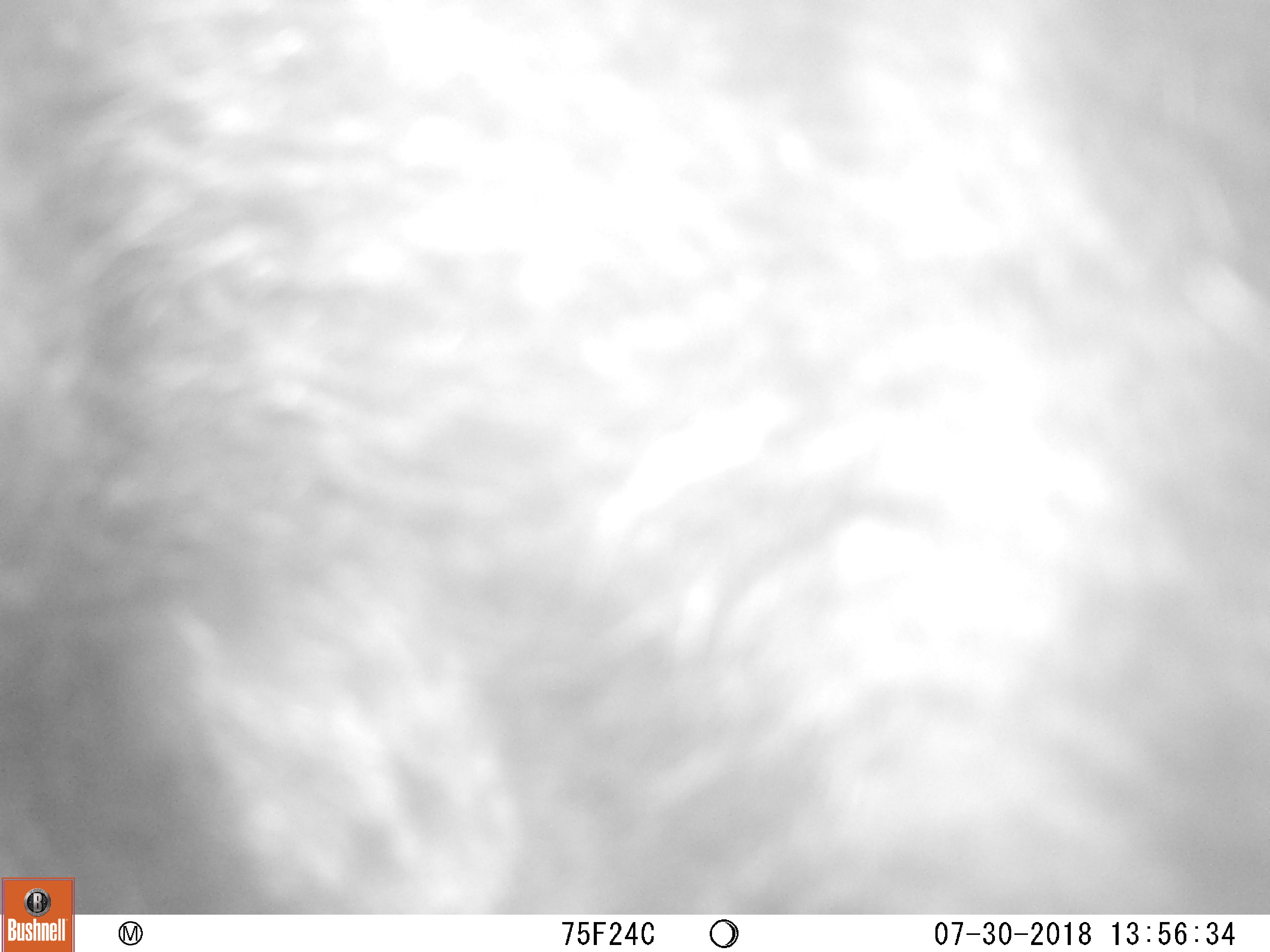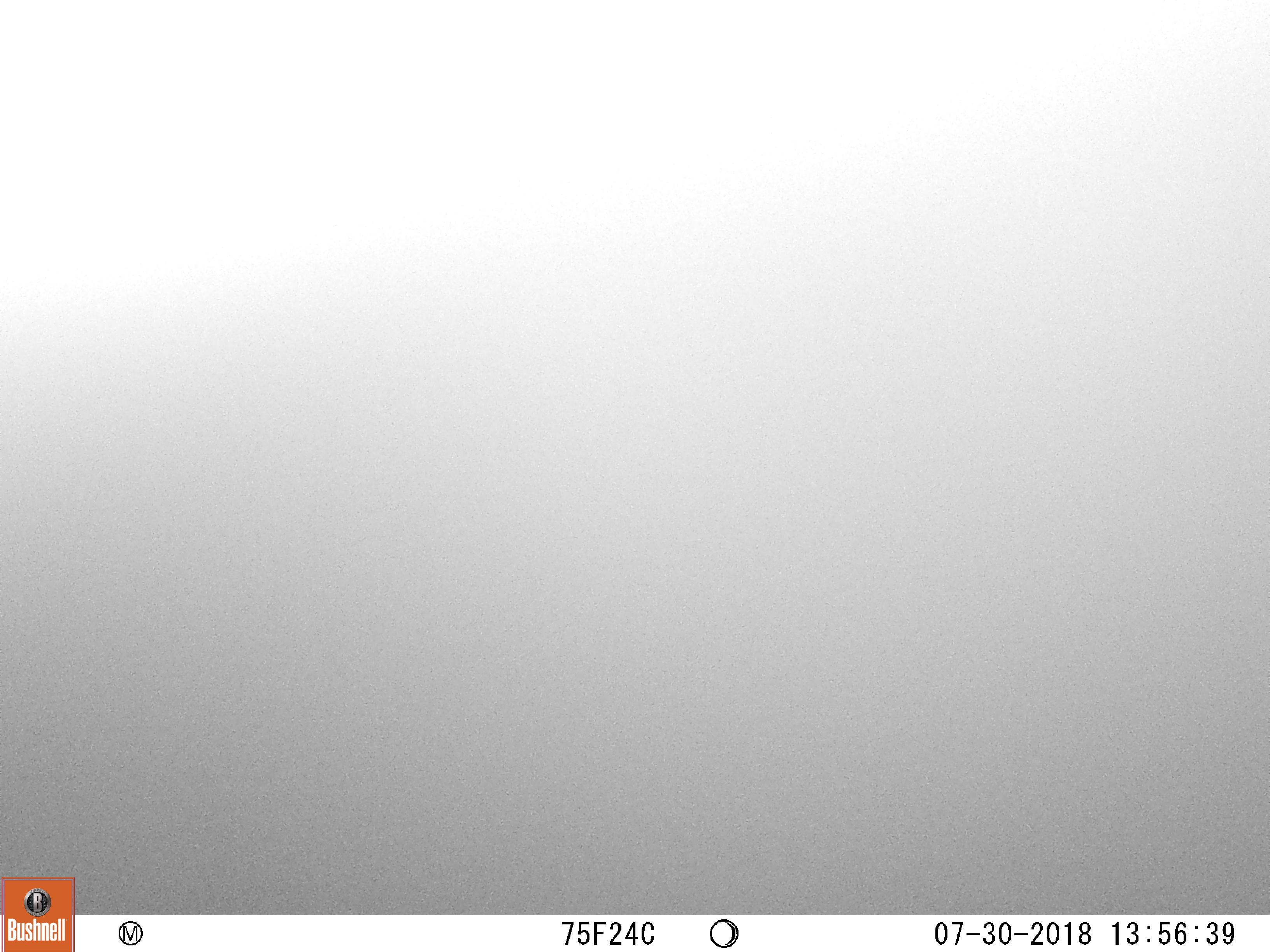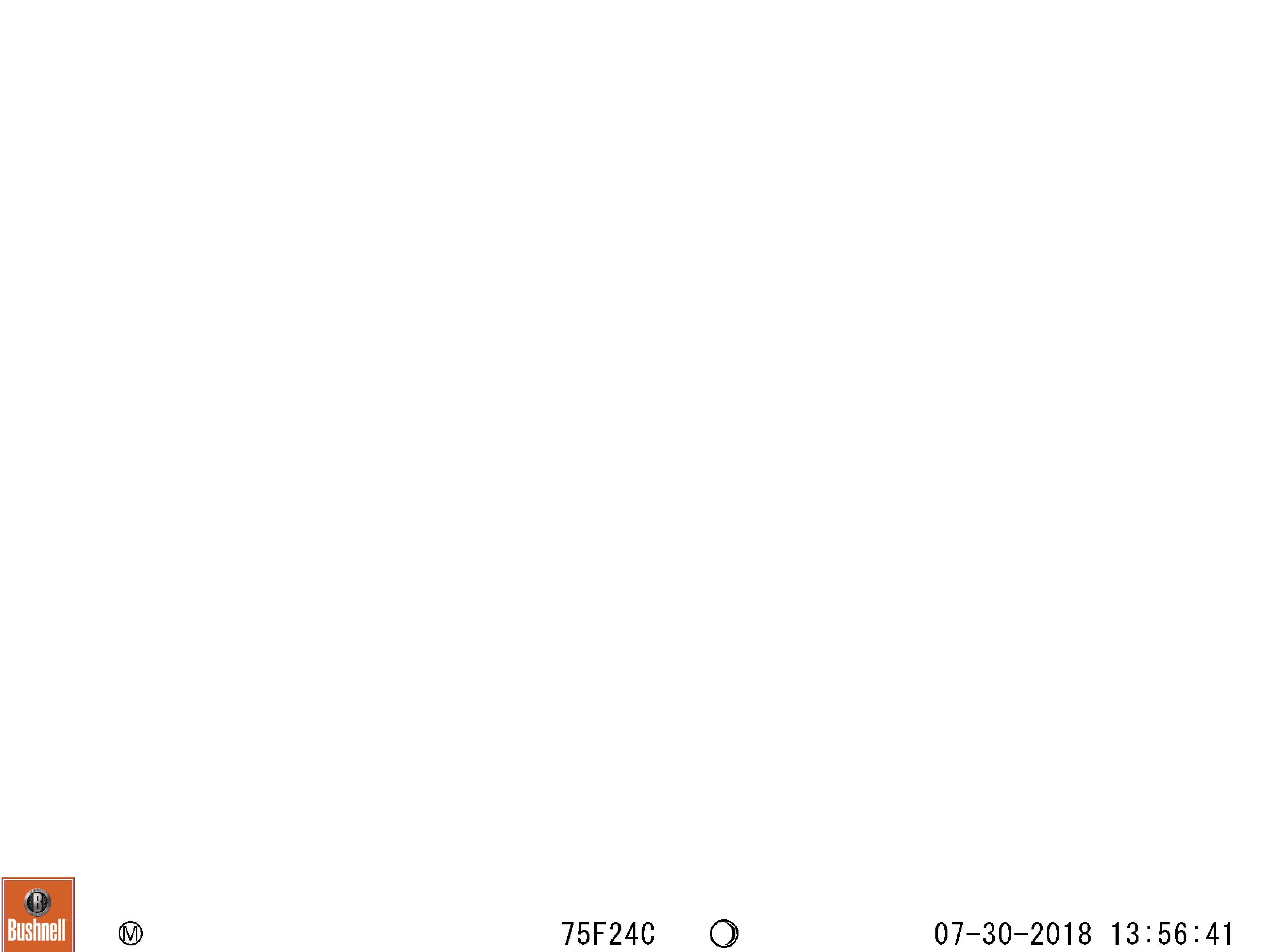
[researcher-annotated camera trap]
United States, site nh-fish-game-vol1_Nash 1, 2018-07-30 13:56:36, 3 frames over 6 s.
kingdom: Animalia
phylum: Chordata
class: Mammalia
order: Carnivora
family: Ursidae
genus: Ursus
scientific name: Ursus americanus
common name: black bear